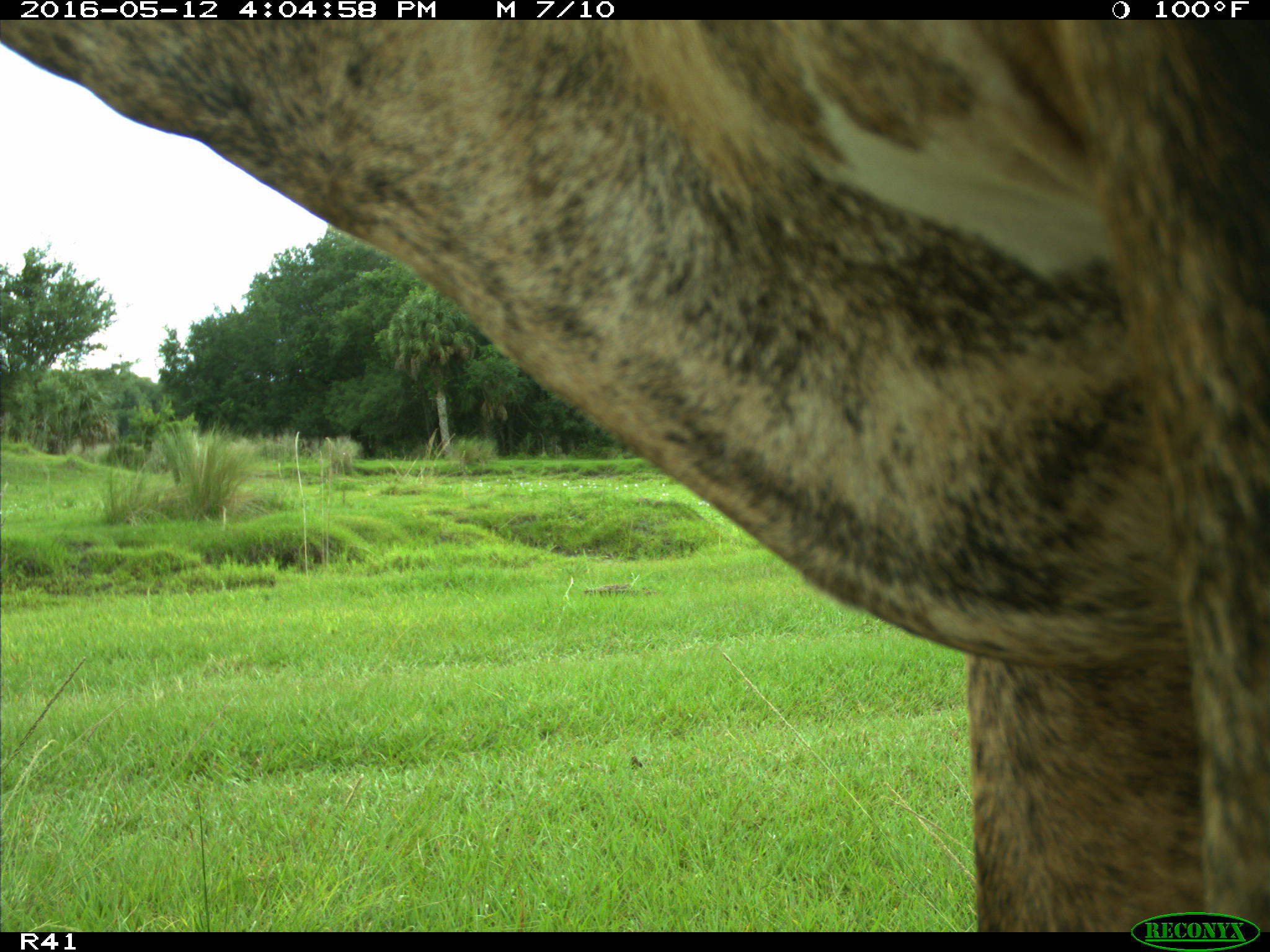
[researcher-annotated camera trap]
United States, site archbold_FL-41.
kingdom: Animalia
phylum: Chordata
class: Mammalia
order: Artiodactyla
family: Bovidae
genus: Bos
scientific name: Bos taurus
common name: domestic cow